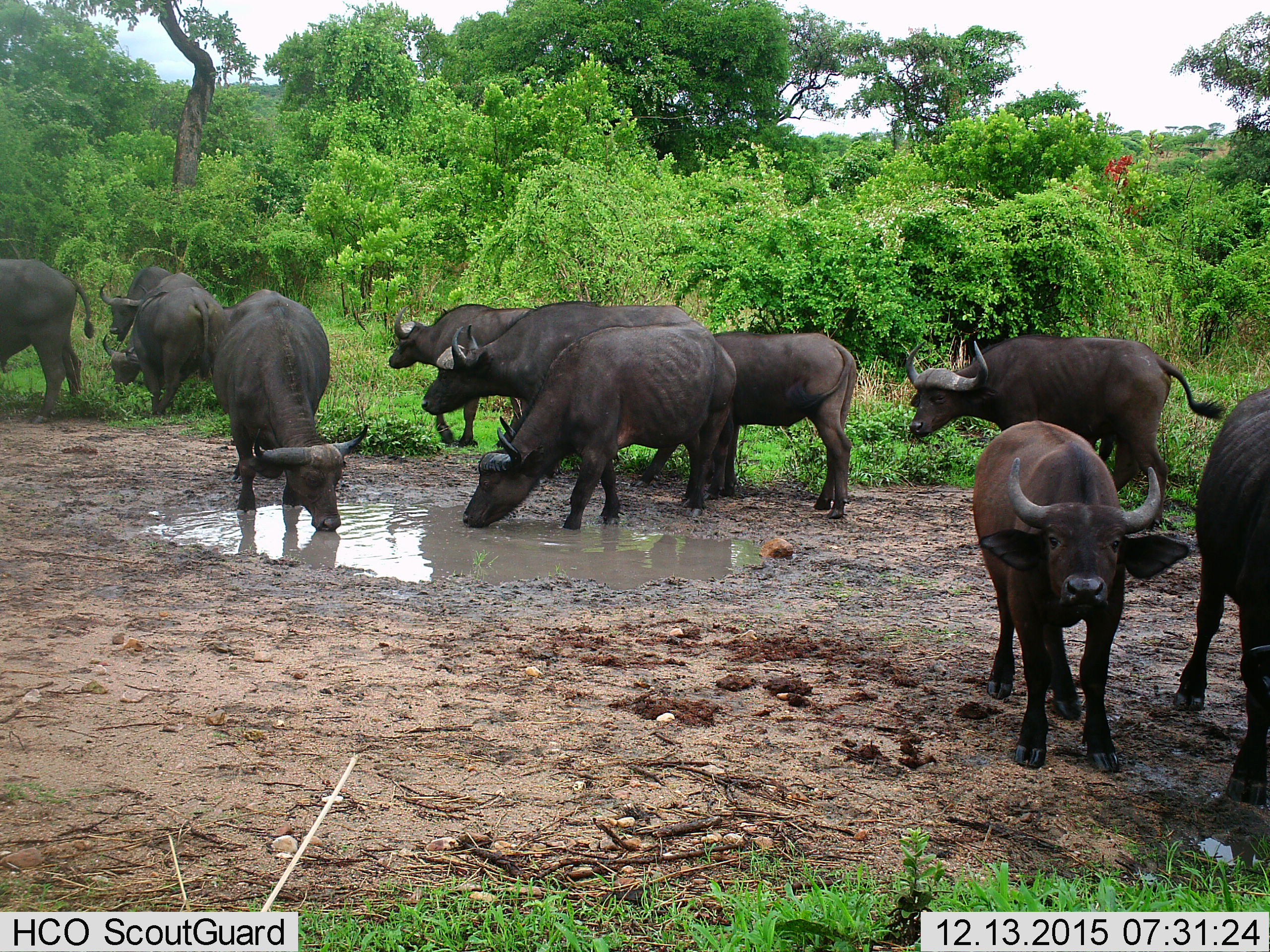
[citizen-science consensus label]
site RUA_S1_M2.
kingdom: Animalia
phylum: Chordata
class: Mammalia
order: Artiodactyla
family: Bovidae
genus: Syncerus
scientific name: Syncerus caffer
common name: african buffalo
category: buffalo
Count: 11-50.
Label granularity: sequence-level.